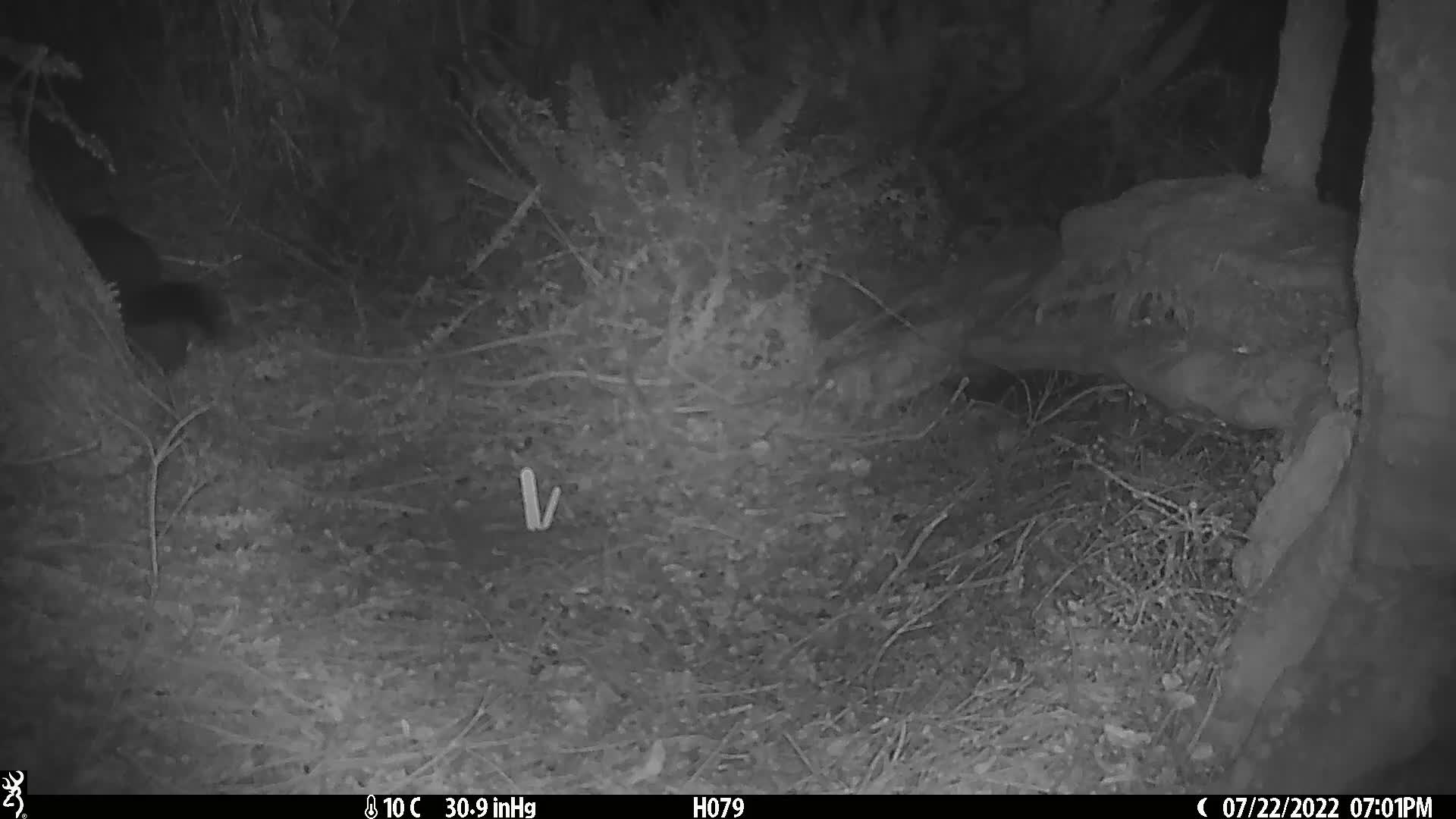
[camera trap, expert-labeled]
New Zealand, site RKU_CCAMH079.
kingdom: Animalia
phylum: Chordata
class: Mammalia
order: Diprotodontia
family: Phalangeridae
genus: Trichosurus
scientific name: Trichosurus vulpecula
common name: common brushtail possum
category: possum